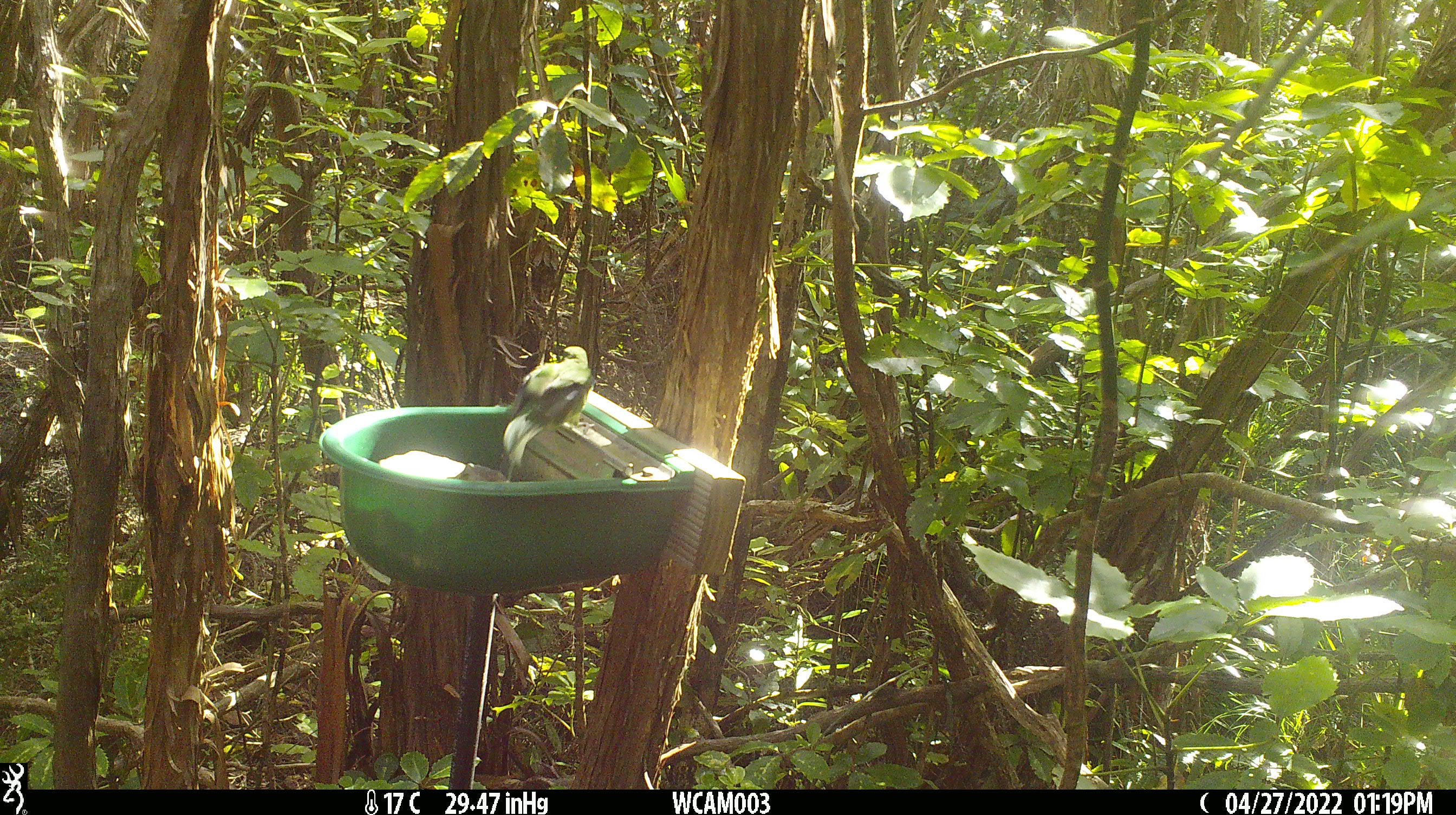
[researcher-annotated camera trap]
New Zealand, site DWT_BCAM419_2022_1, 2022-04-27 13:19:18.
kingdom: Animalia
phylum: Chordata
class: Aves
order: Psittaciformes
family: Psittaculidae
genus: Cyanoramphus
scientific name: Cyanoramphus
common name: parakeet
Parakeet (Cyanoramphus).